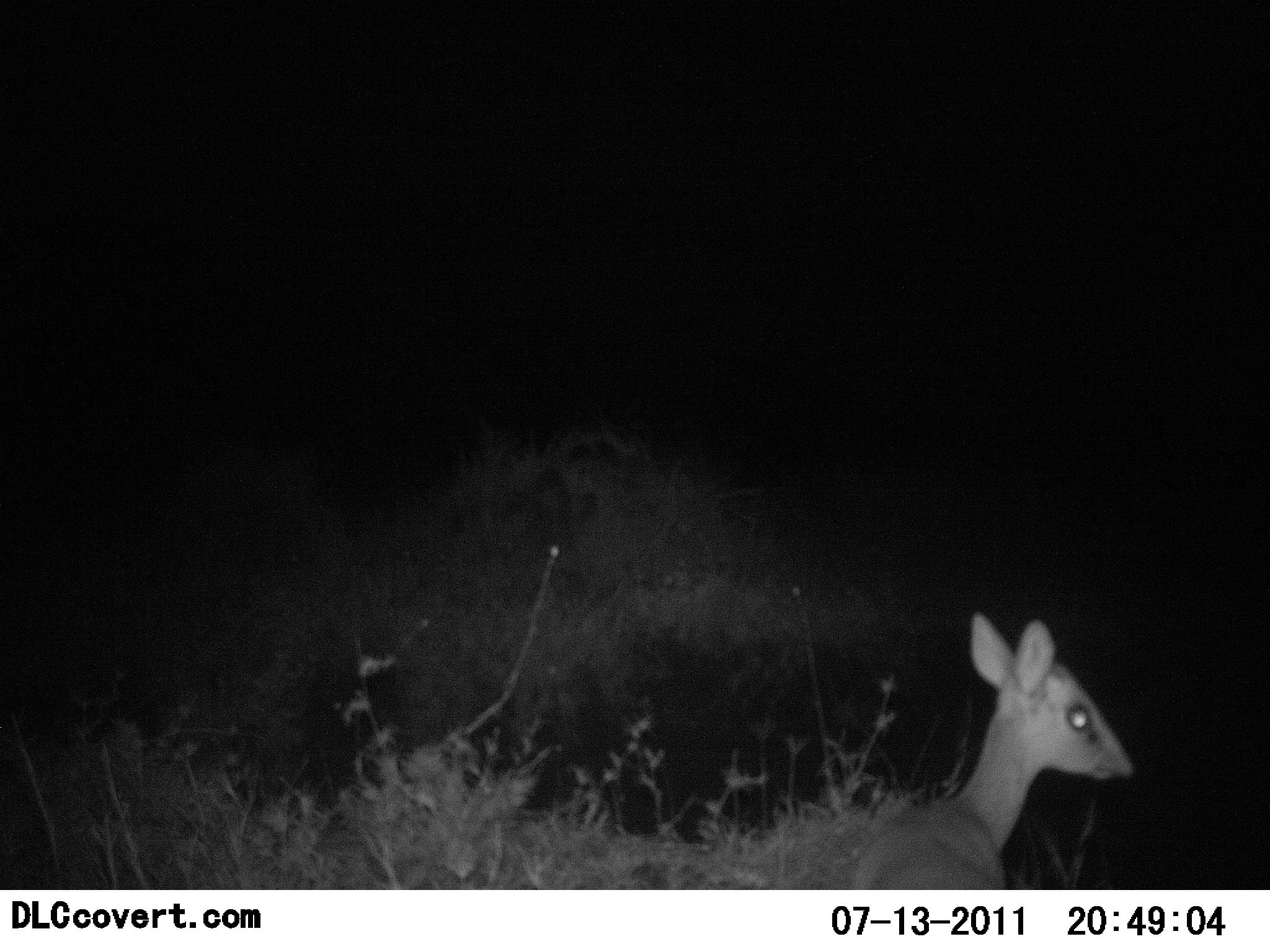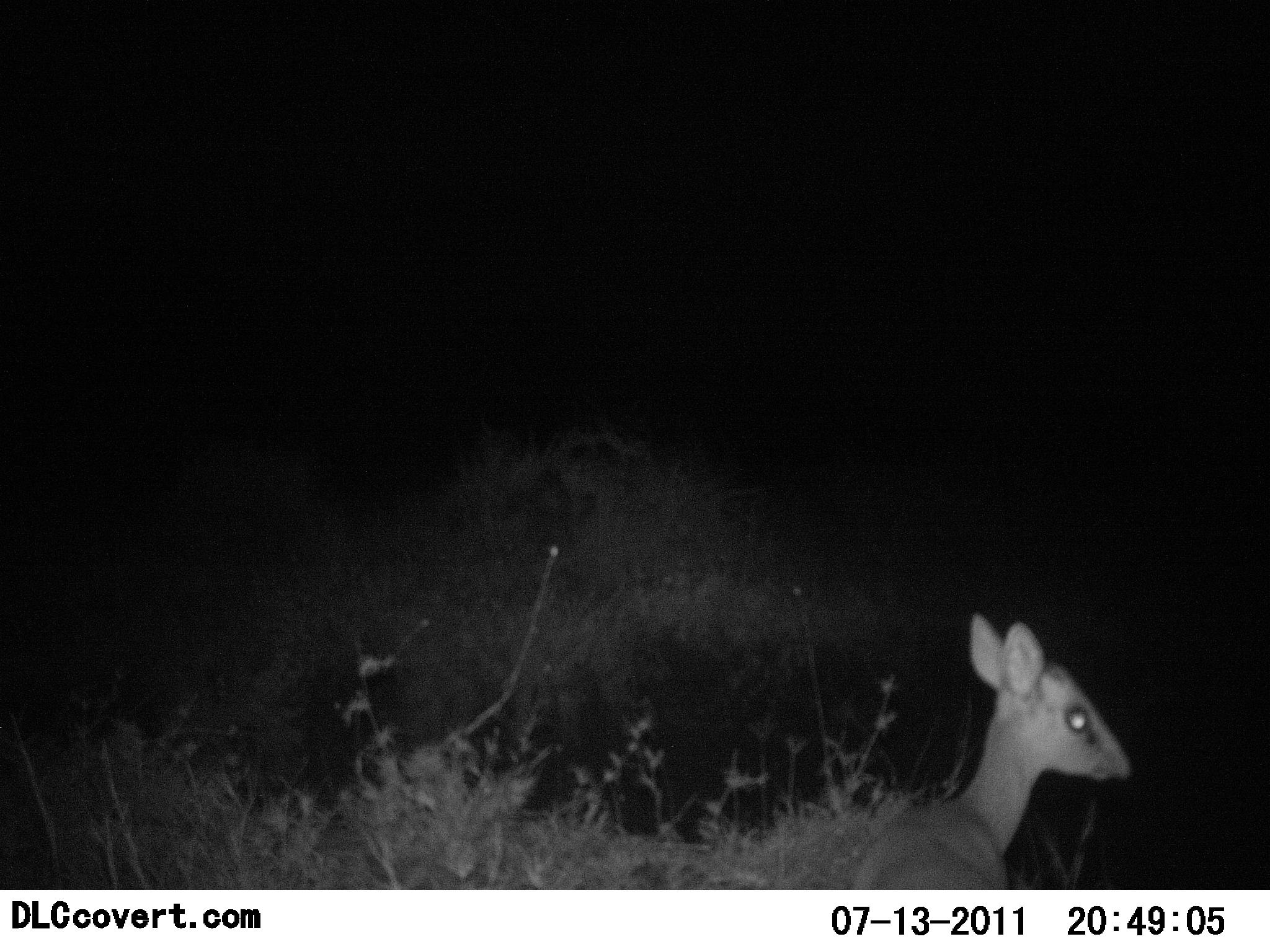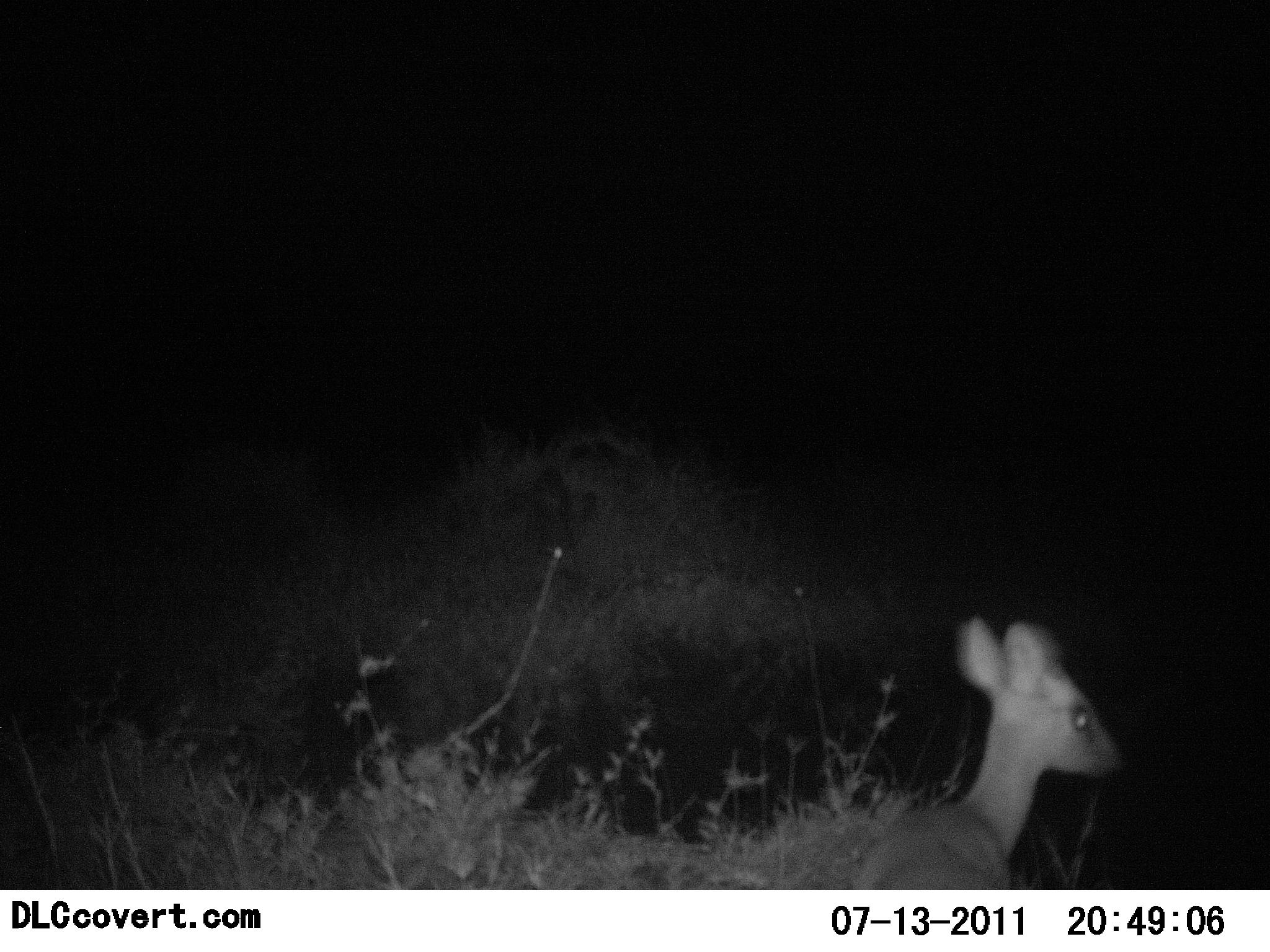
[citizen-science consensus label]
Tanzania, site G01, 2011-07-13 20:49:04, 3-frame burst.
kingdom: Animalia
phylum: Chordata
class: Mammalia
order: Artiodactyla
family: Bovidae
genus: Madoqua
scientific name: Madoqua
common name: dikdik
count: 1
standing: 73%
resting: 18%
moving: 9%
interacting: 0%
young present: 0%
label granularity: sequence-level